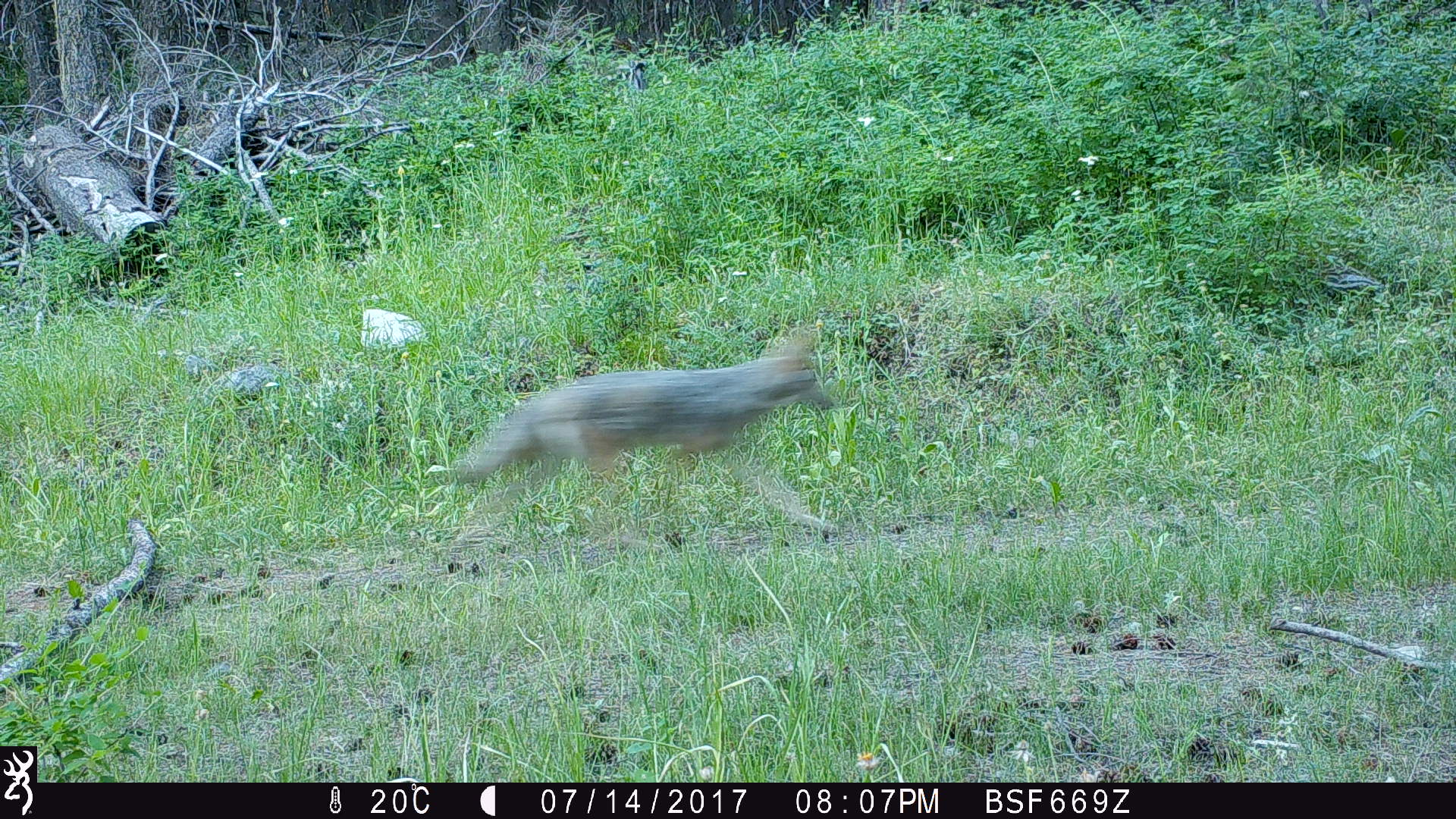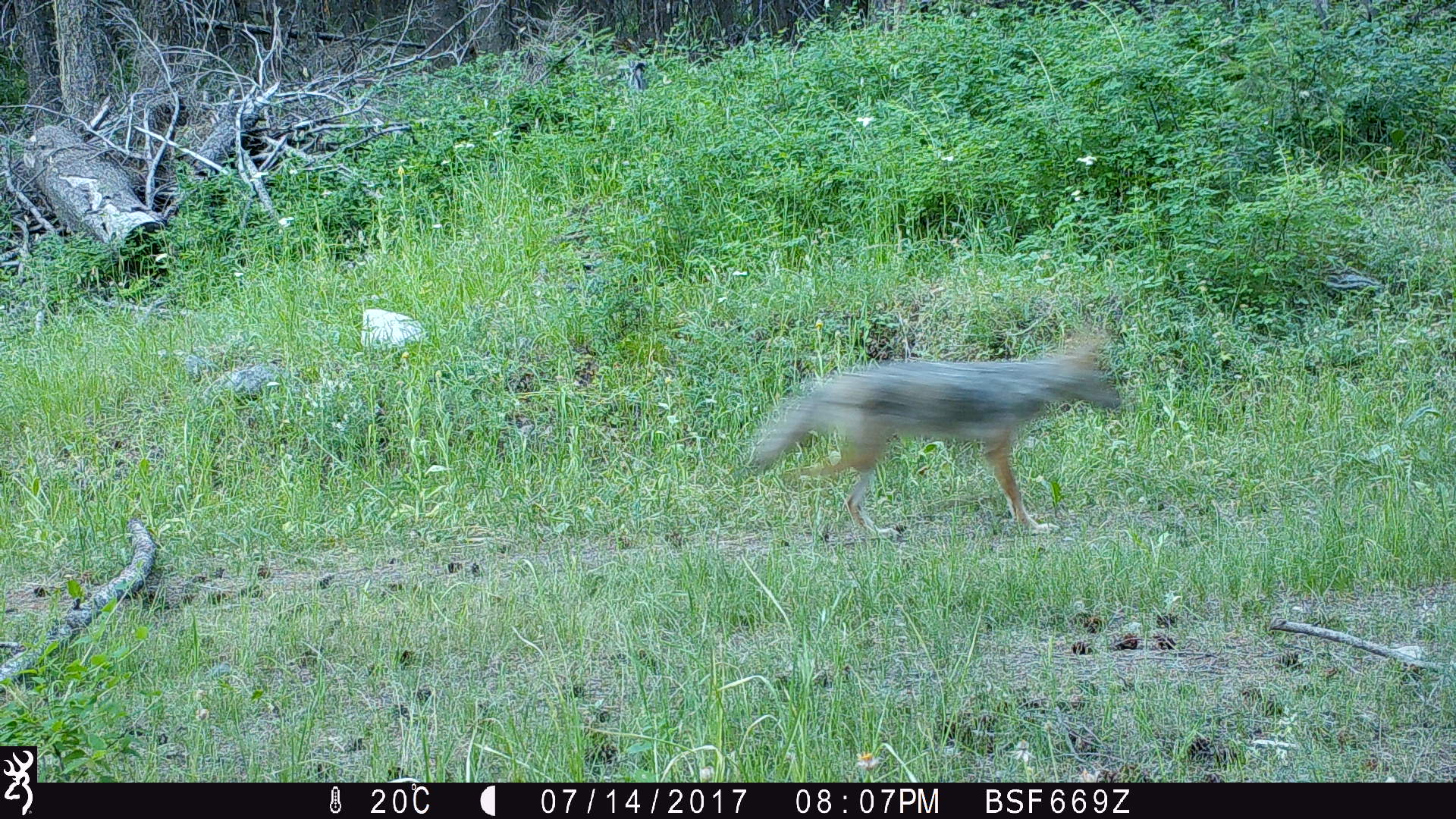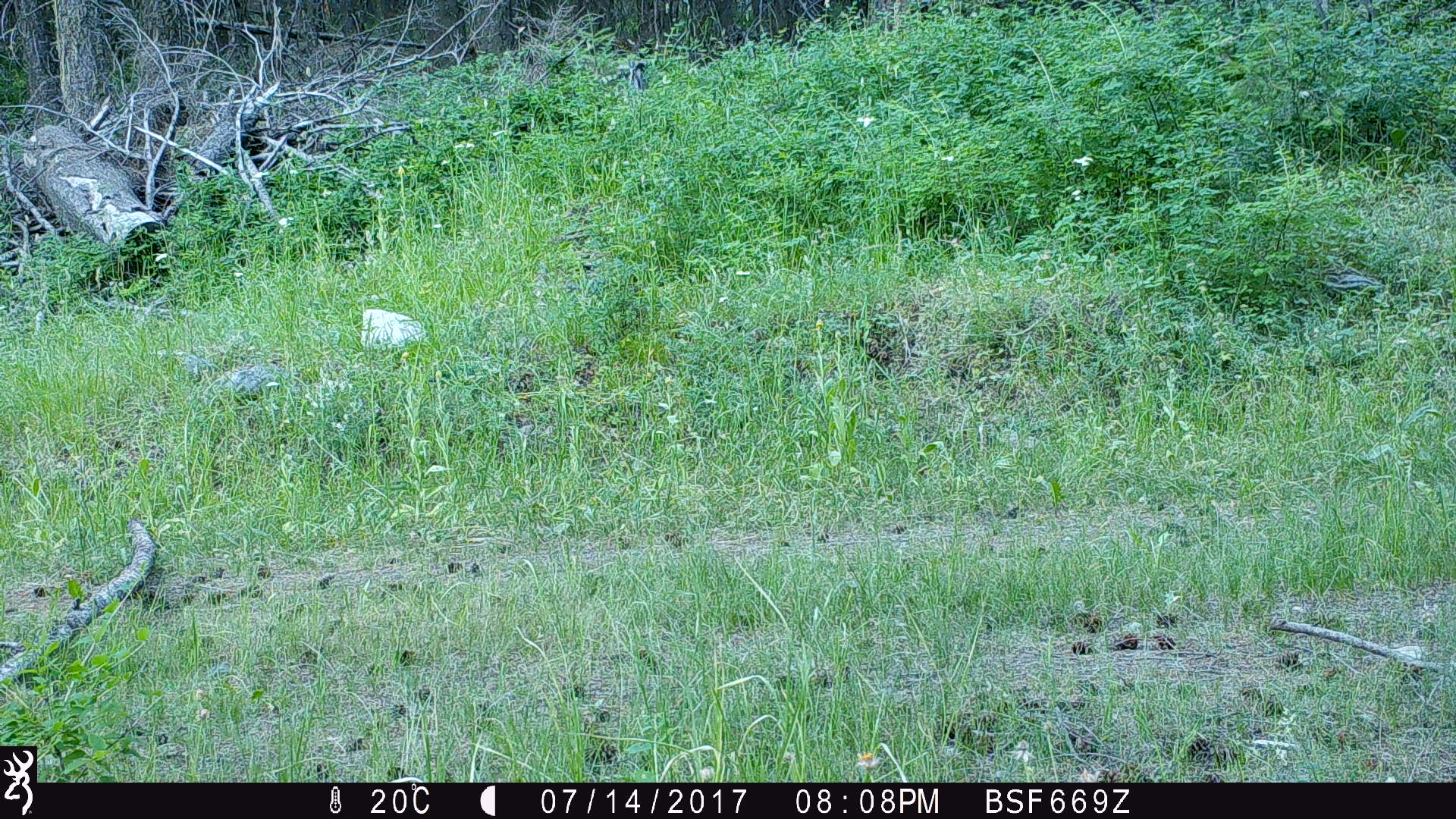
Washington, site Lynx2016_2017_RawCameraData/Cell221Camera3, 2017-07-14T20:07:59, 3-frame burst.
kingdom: Animalia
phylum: Chordata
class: Mammalia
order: Carnivora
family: Canidae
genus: Canis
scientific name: Canis latrans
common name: coyote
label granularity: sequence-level